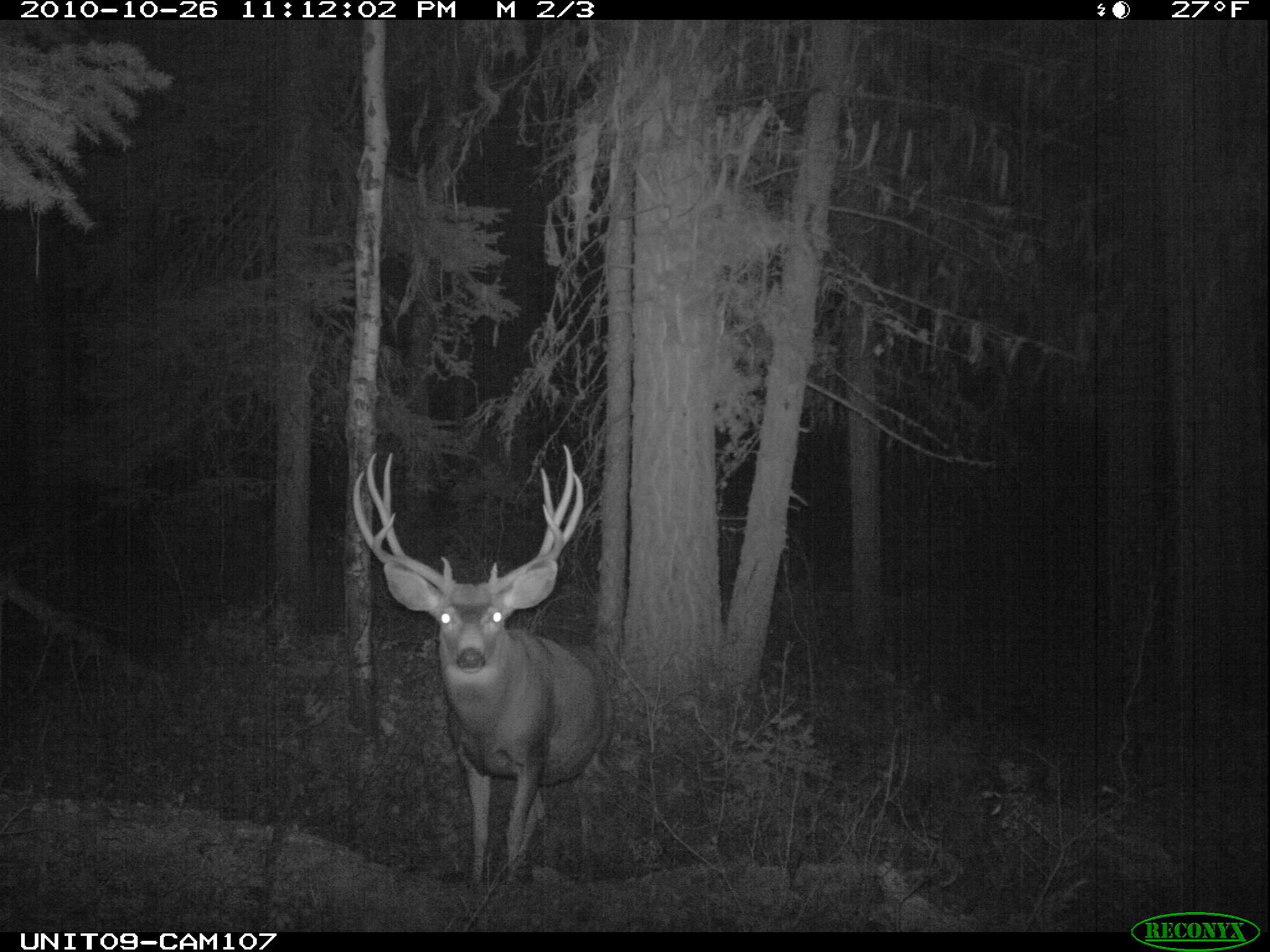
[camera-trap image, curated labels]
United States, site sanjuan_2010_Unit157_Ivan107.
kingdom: Animalia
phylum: Chordata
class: Mammalia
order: Artiodactyla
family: Cervidae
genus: Odocoileus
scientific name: Odocoileus hemionus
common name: mule deer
Odocoileus hemionus (mule deer).